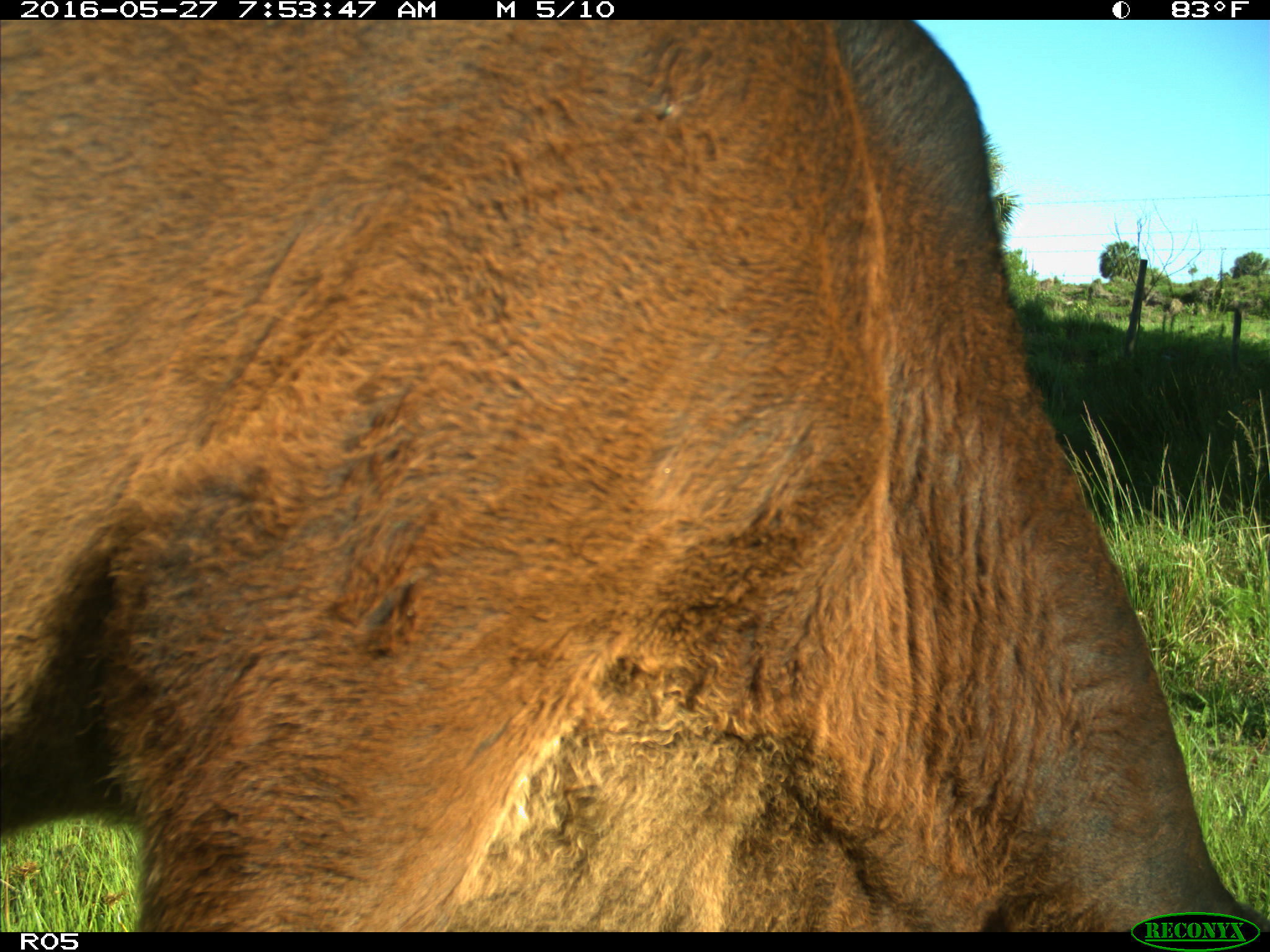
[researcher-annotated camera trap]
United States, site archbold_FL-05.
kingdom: Animalia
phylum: Chordata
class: Mammalia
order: Artiodactyla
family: Bovidae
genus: Bos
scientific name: Bos taurus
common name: domestic cow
Bos taurus (domestic cow).